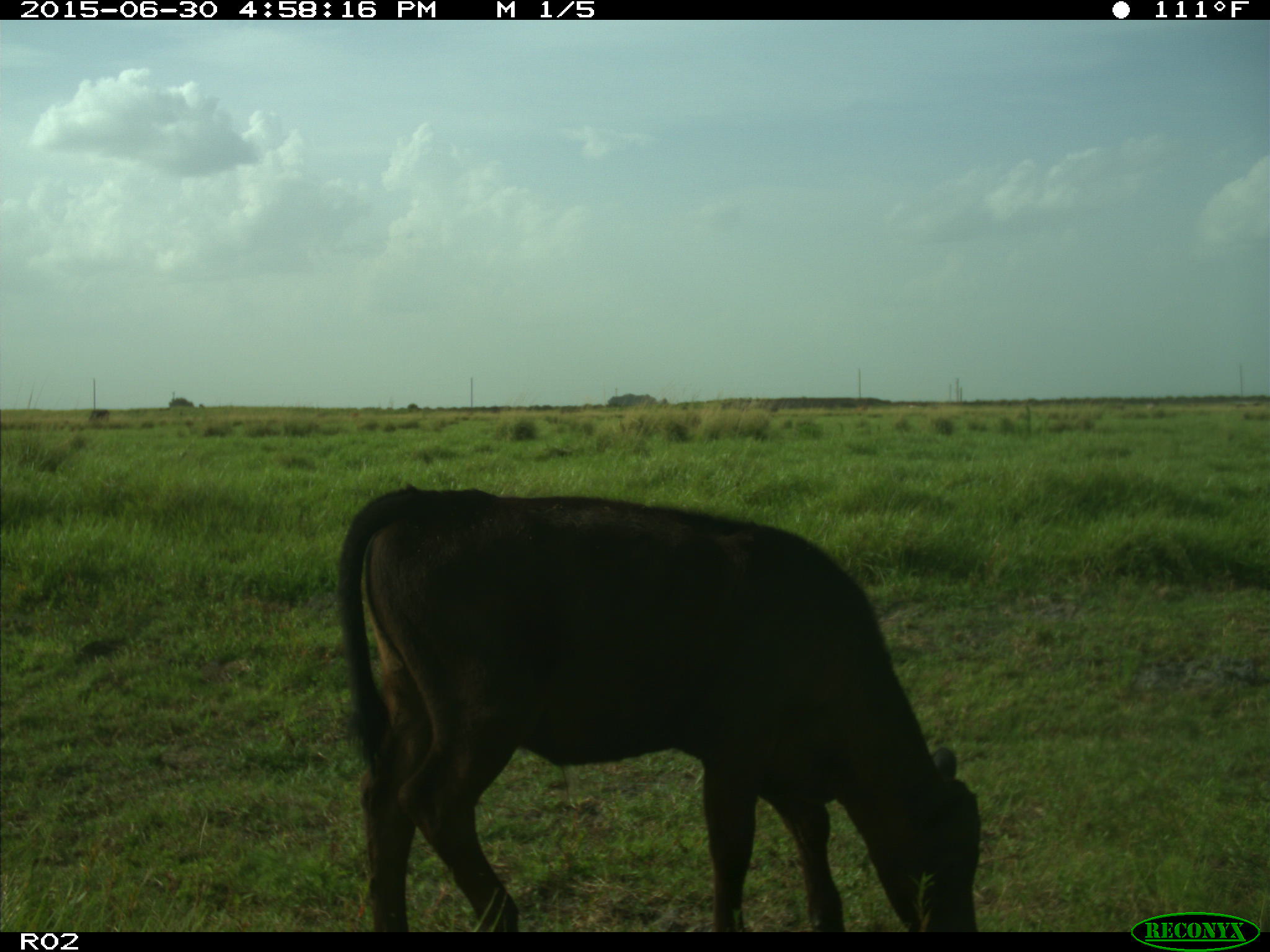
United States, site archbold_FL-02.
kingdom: Animalia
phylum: Chordata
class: Mammalia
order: Artiodactyla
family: Bovidae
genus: Bos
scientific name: Bos taurus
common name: domestic cow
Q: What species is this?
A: Bos taurus (domestic cow).